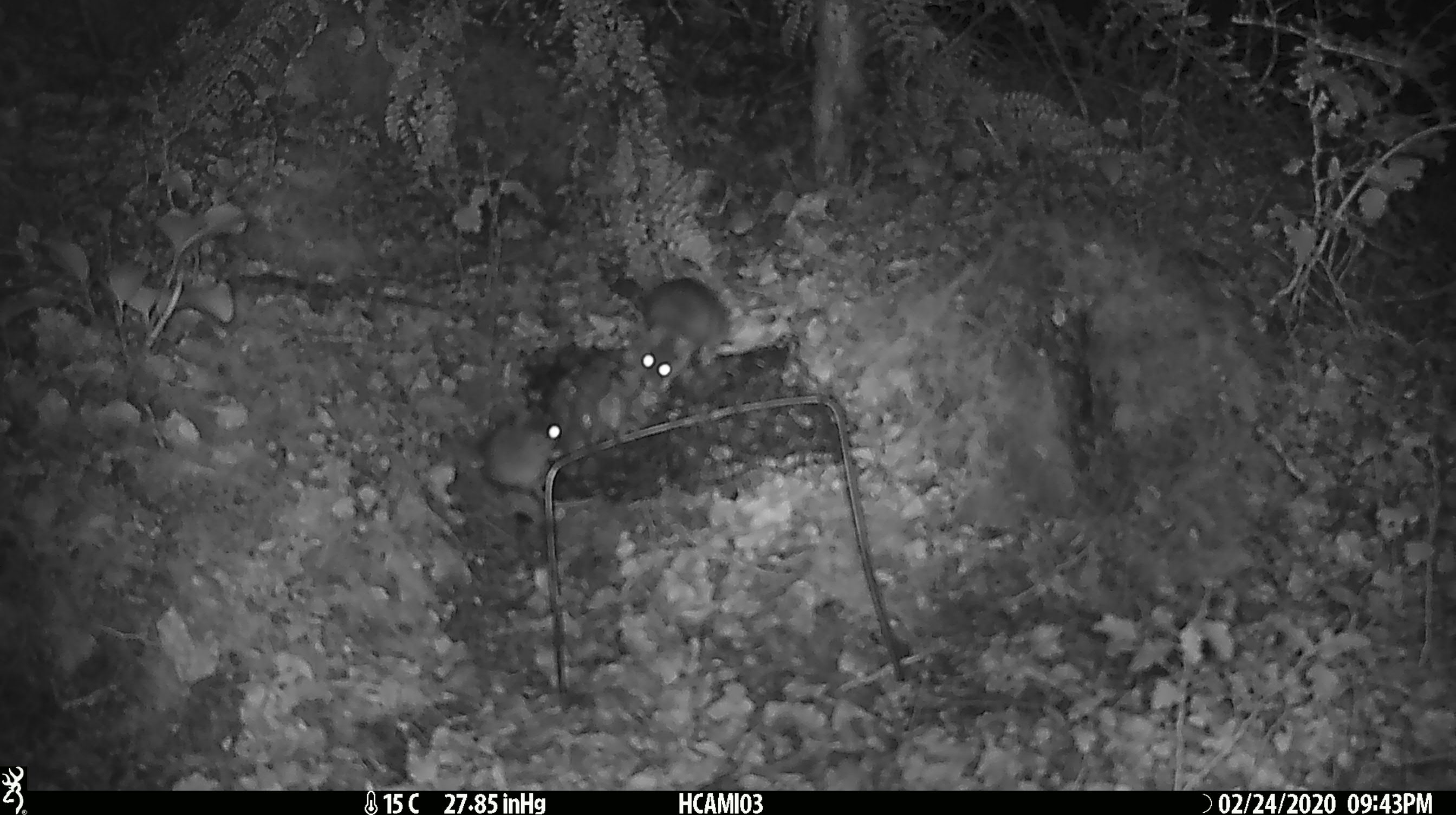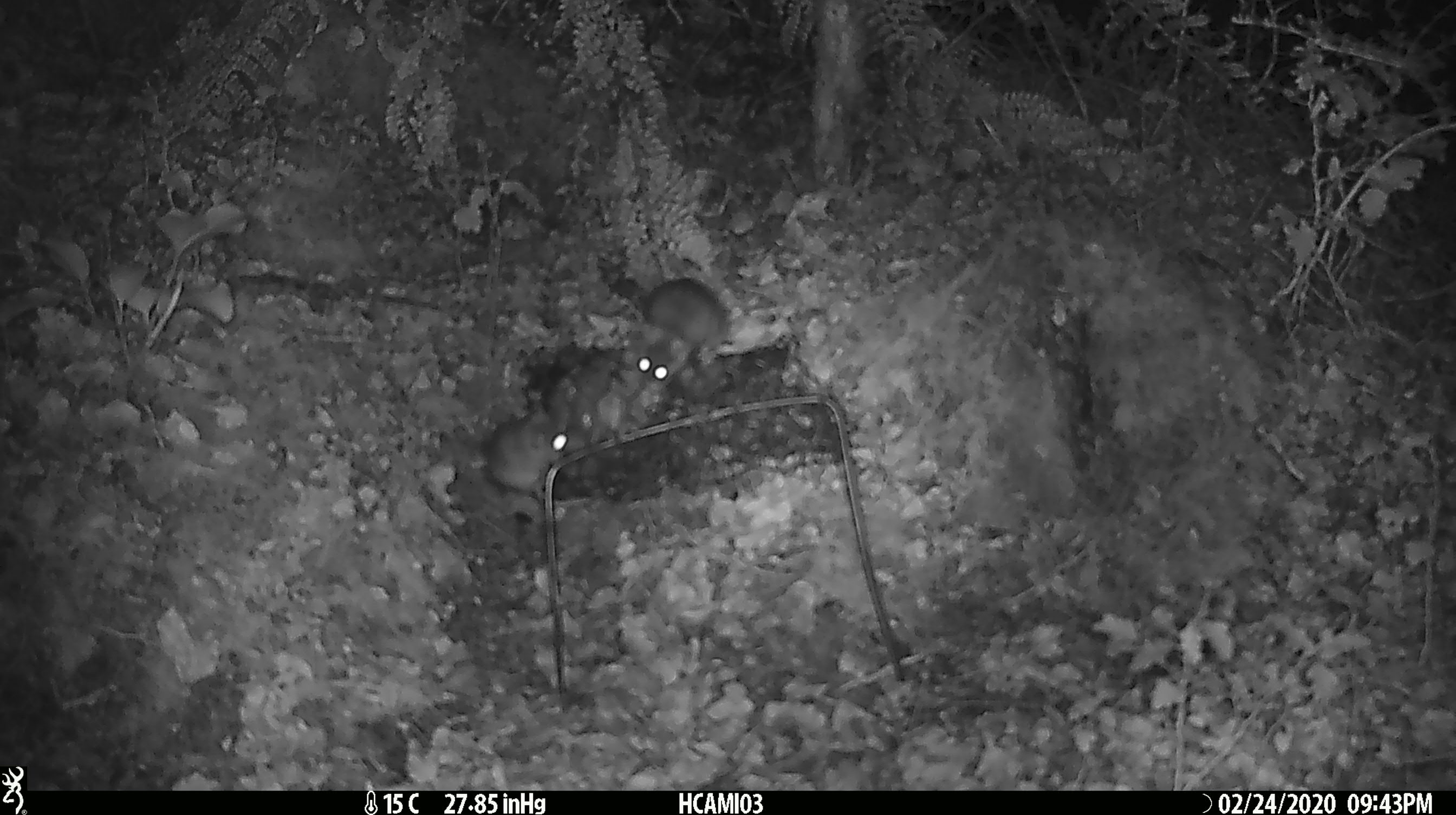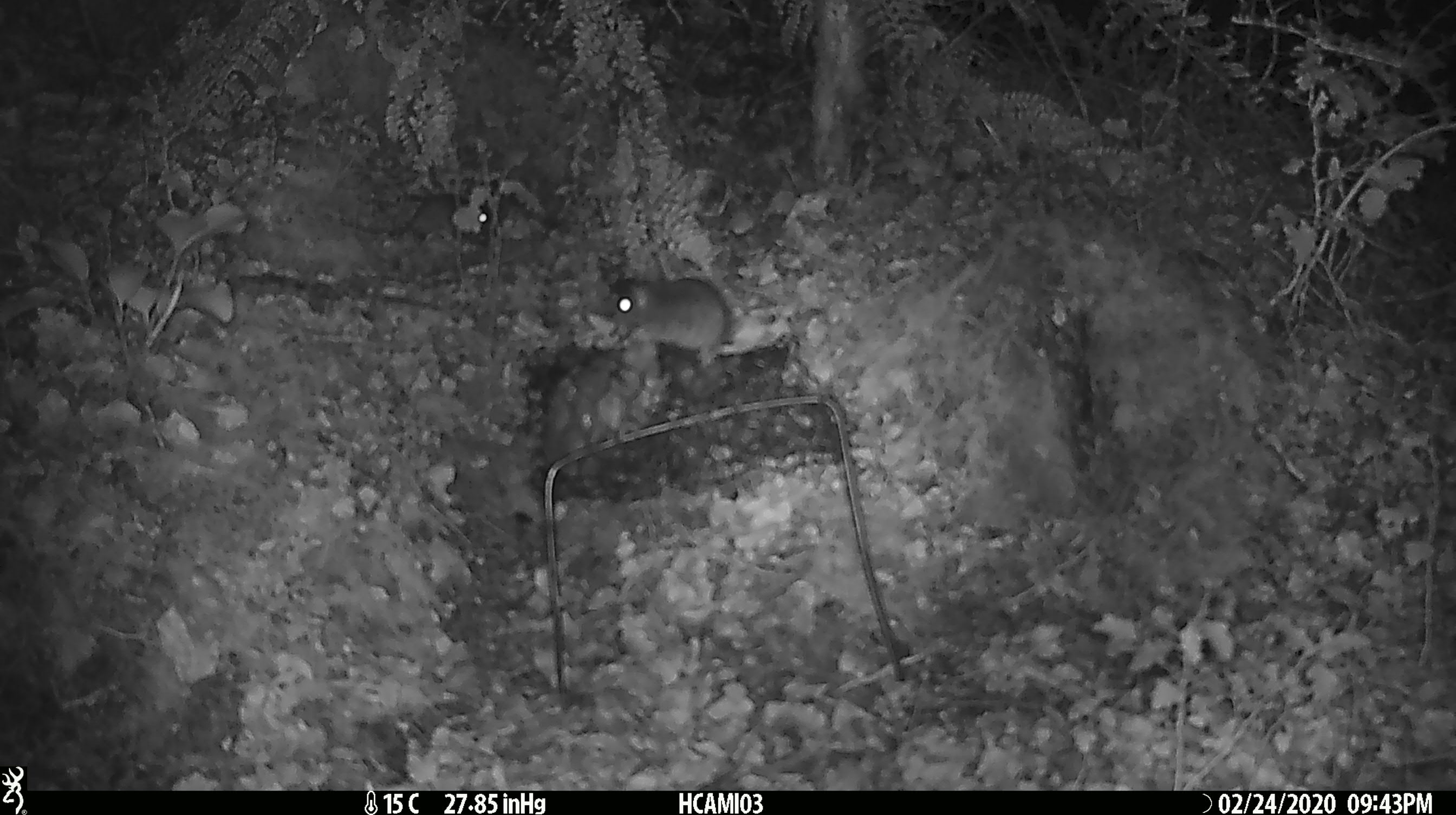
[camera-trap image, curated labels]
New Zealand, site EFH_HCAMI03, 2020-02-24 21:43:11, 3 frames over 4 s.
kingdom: Animalia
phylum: Chordata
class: Mammalia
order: Rodentia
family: Muridae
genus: Mus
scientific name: Mus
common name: mouse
Mouse (Mus).